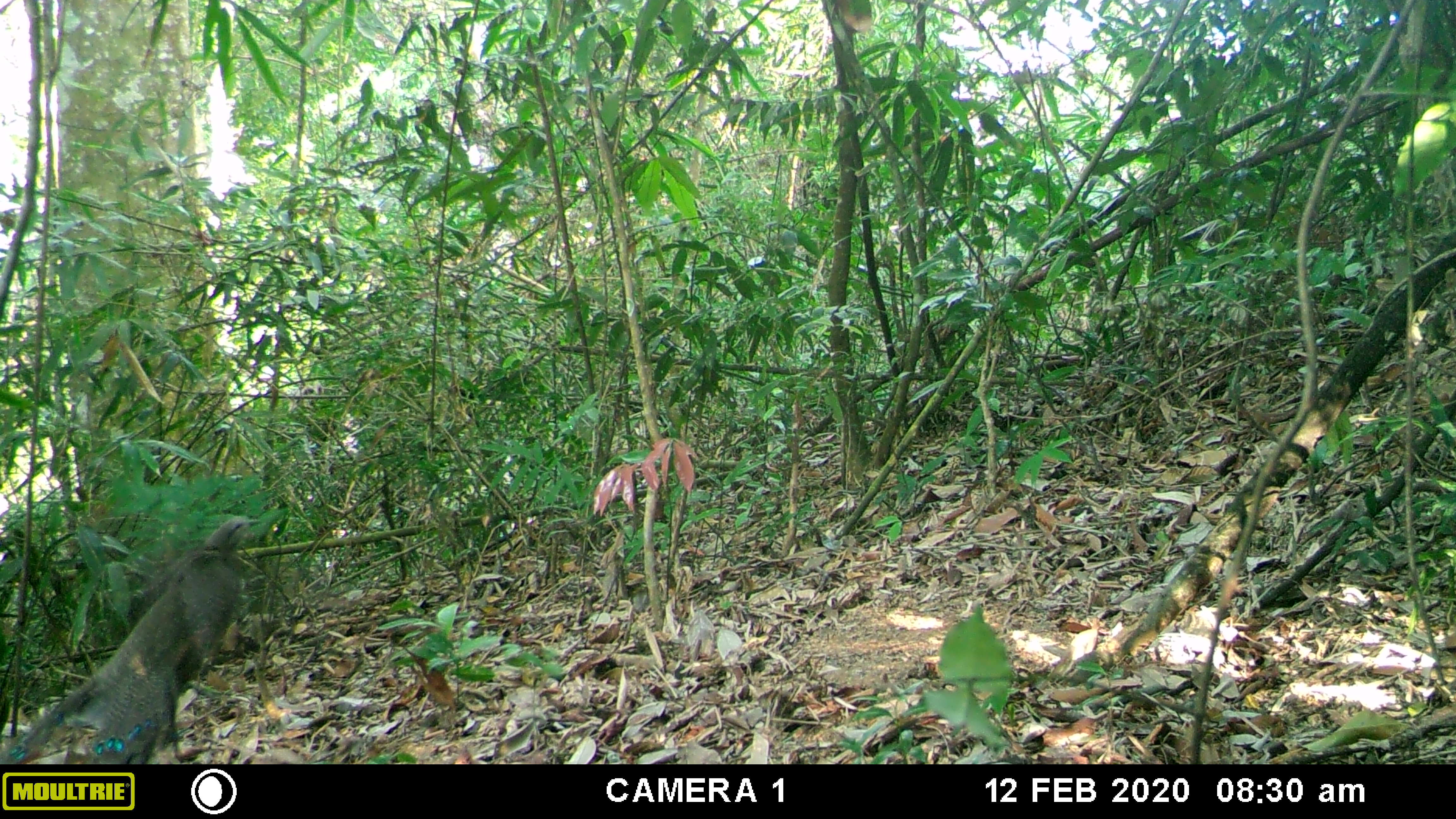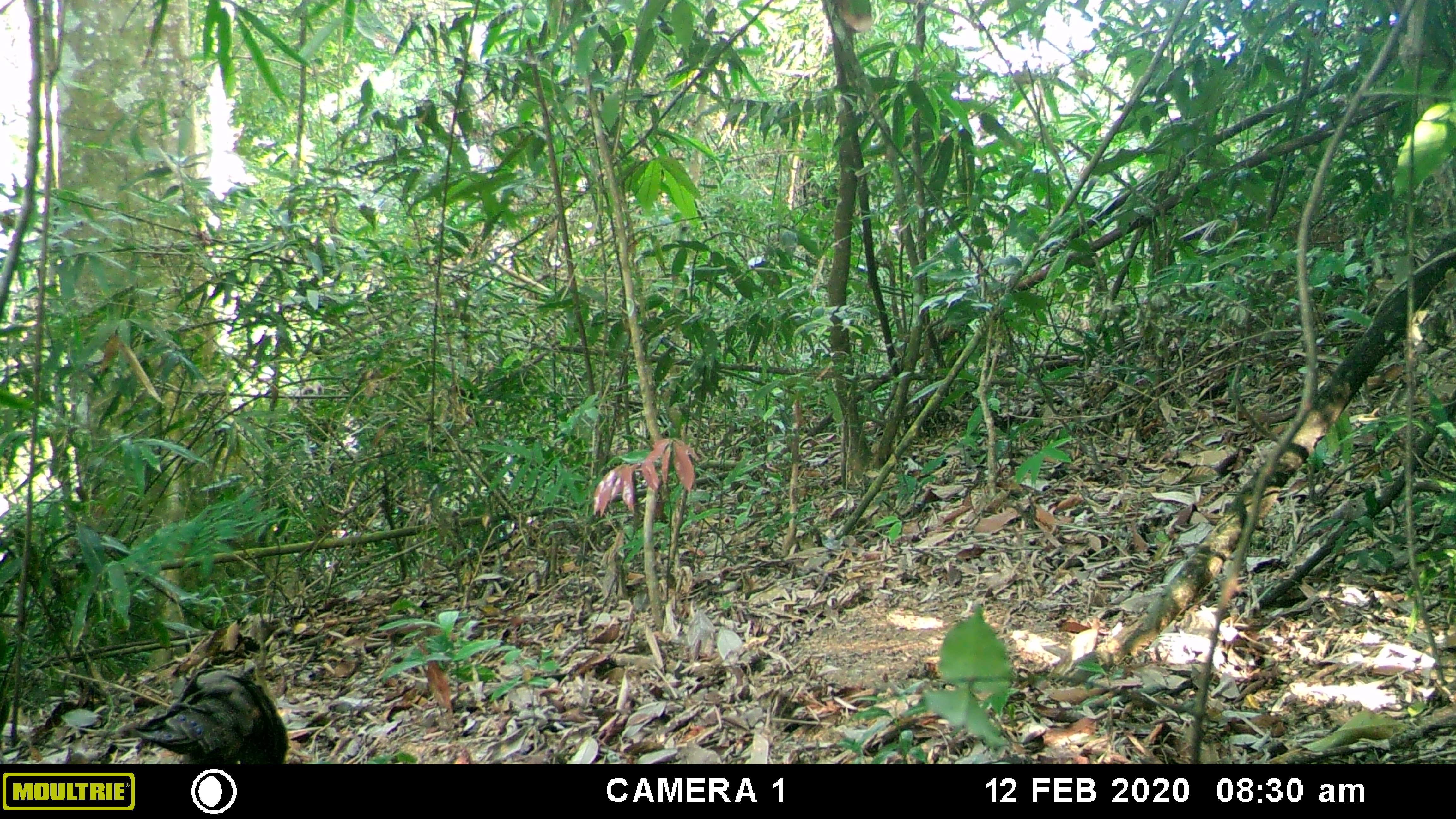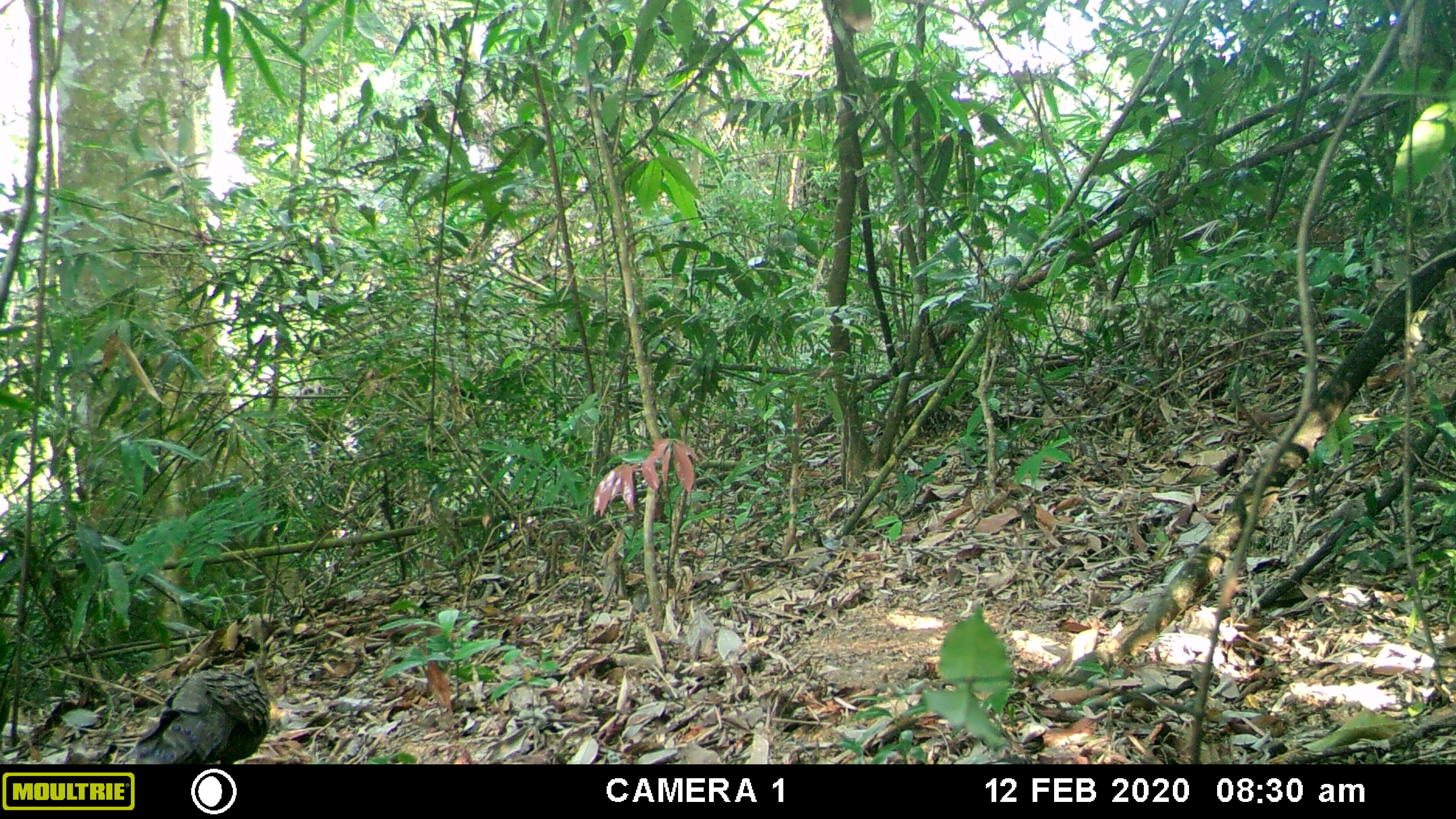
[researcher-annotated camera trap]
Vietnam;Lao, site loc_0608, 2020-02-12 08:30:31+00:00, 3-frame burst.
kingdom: Animalia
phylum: Chordata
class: Aves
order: Galliformes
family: Phasianidae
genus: Polyplectron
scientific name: Polyplectron bicalcaratum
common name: gray peacock-pheasant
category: grey peacock pheasant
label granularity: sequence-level